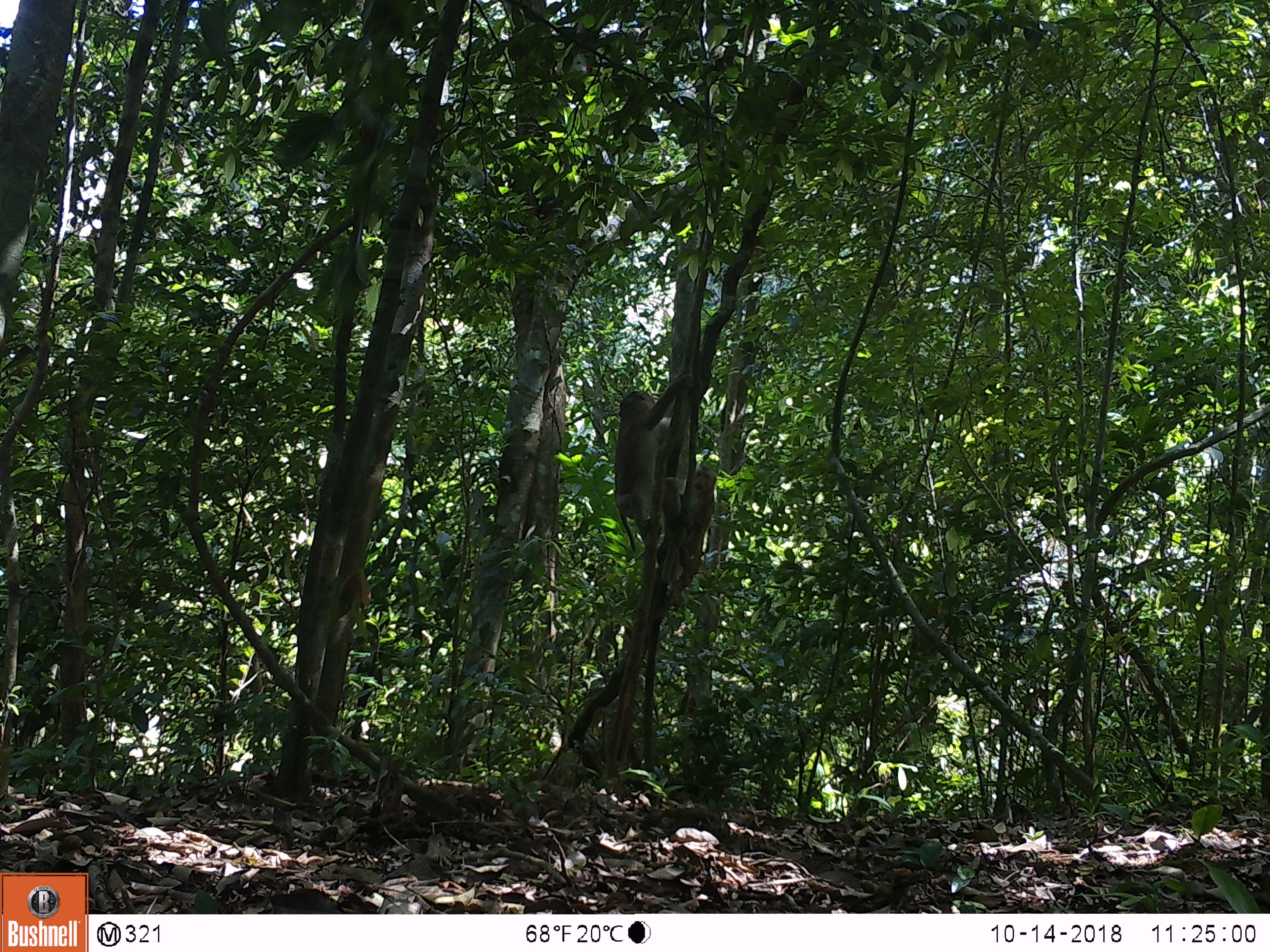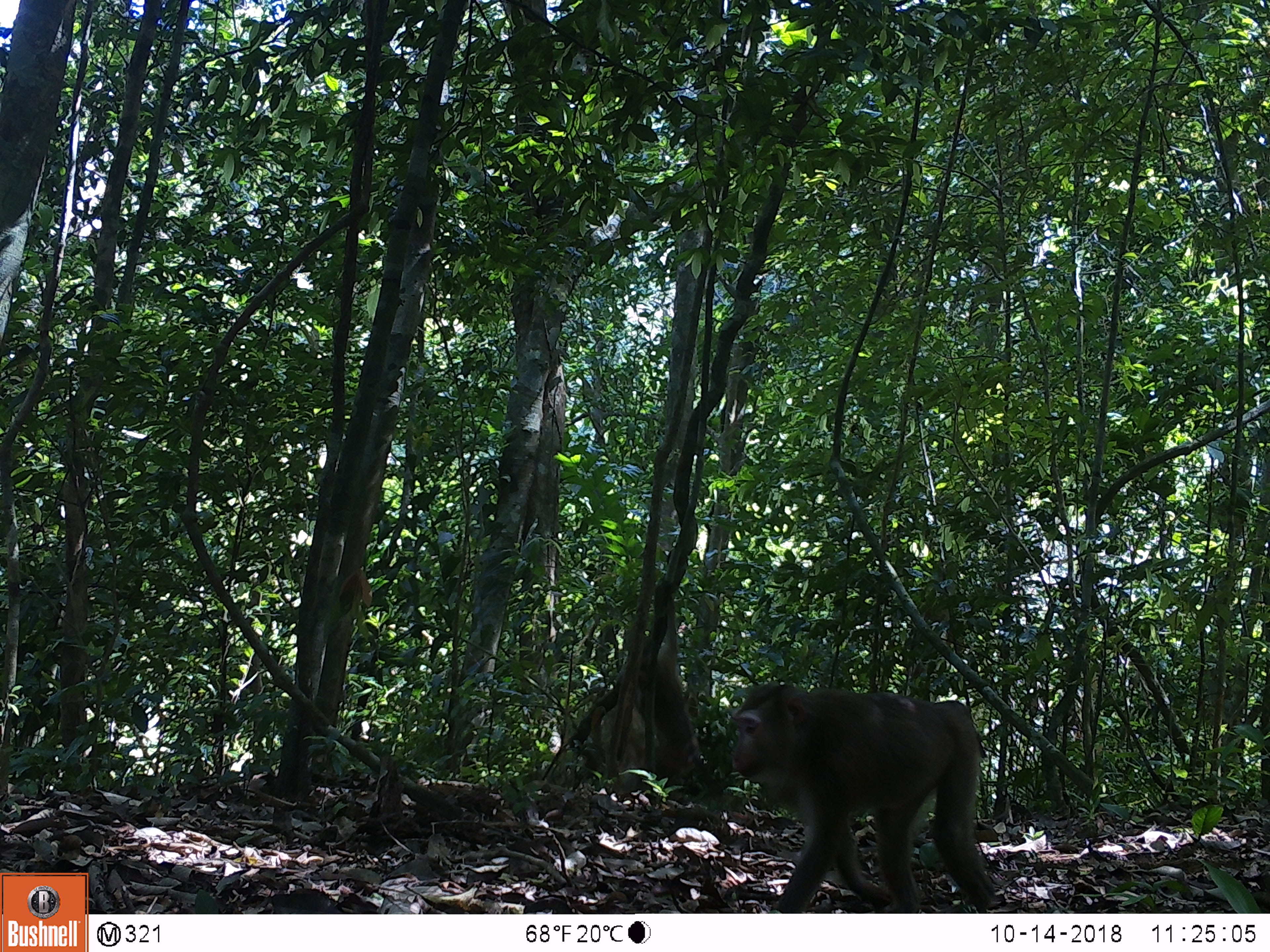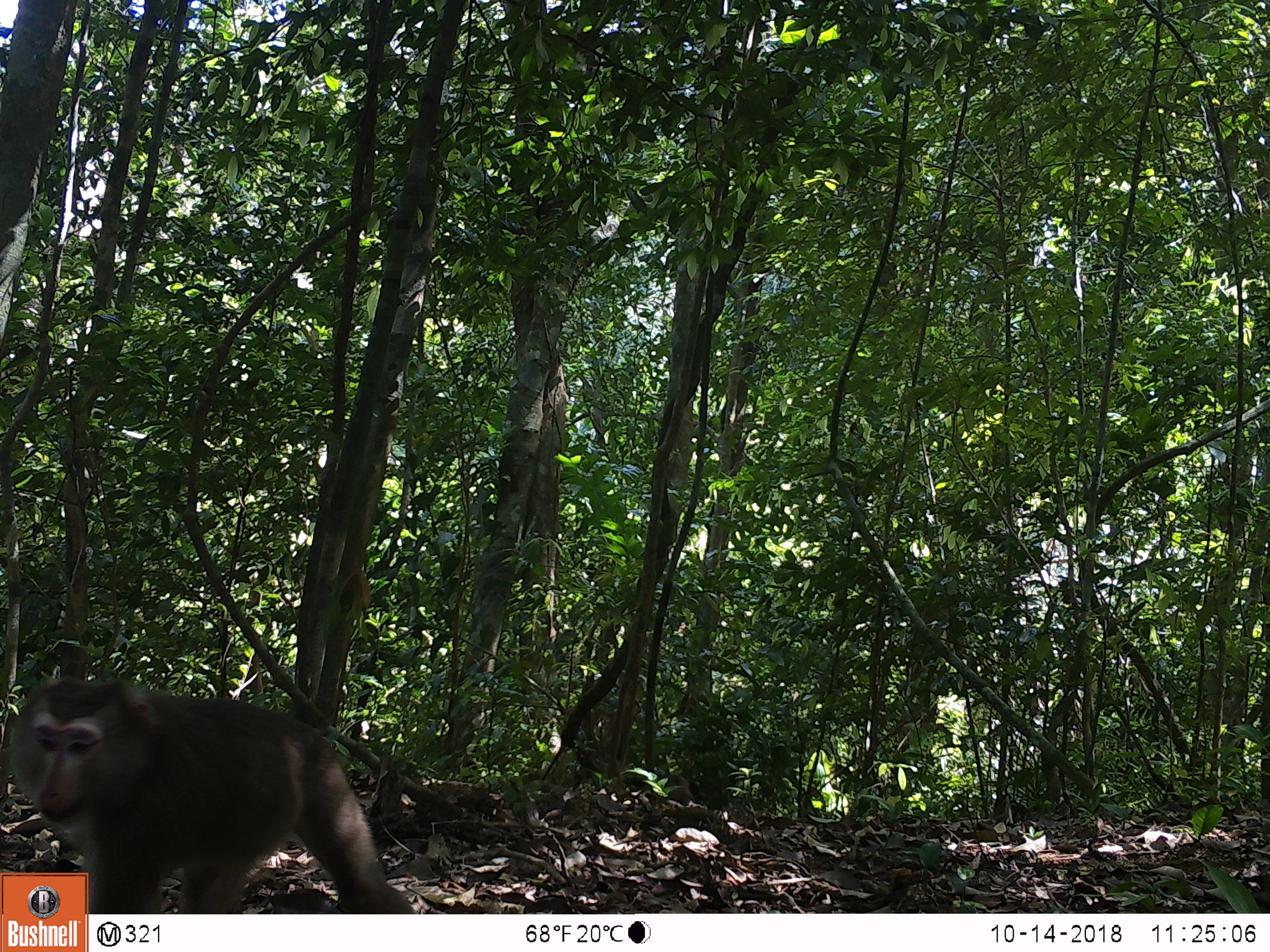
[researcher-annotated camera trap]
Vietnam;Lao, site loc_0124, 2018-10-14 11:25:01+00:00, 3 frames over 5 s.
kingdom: Animalia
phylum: Chordata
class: Mammalia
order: Primates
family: Cercopithecidae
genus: Macaca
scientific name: Macaca nemestrina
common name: pig-tailed macaque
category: pig tailed macaque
Pig tailed macaque (pig-tailed macaque) (Macaca nemestrina). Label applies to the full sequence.